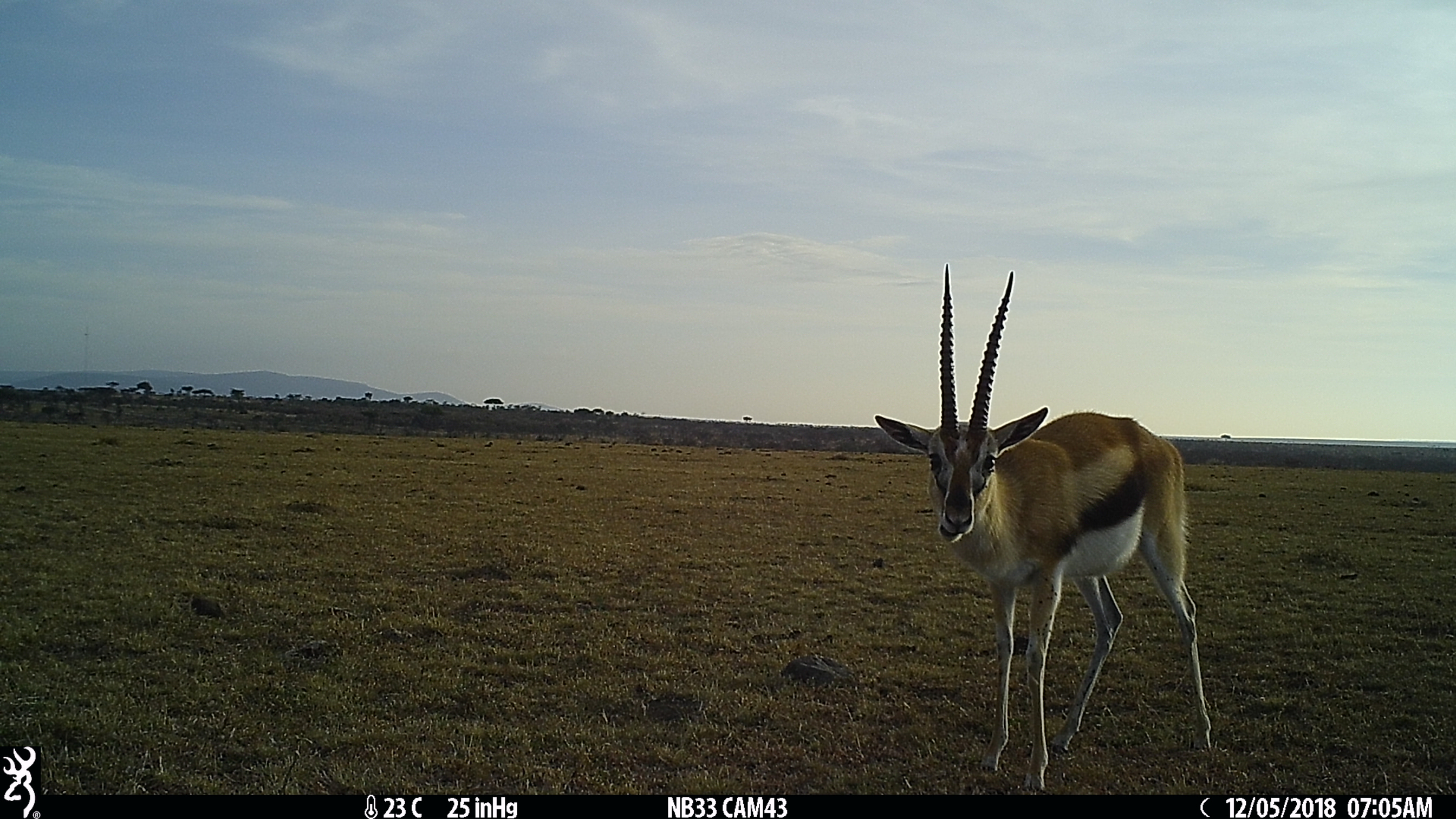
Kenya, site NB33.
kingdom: Animalia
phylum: Chordata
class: Mammalia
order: Artiodactyla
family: Bovidae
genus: Eudorcas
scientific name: Eudorcas thomsonii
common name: thomon's gazelle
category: gazelle thomsons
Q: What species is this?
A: Gazelle thomsons (thomon's gazelle) (Eudorcas thomsonii).